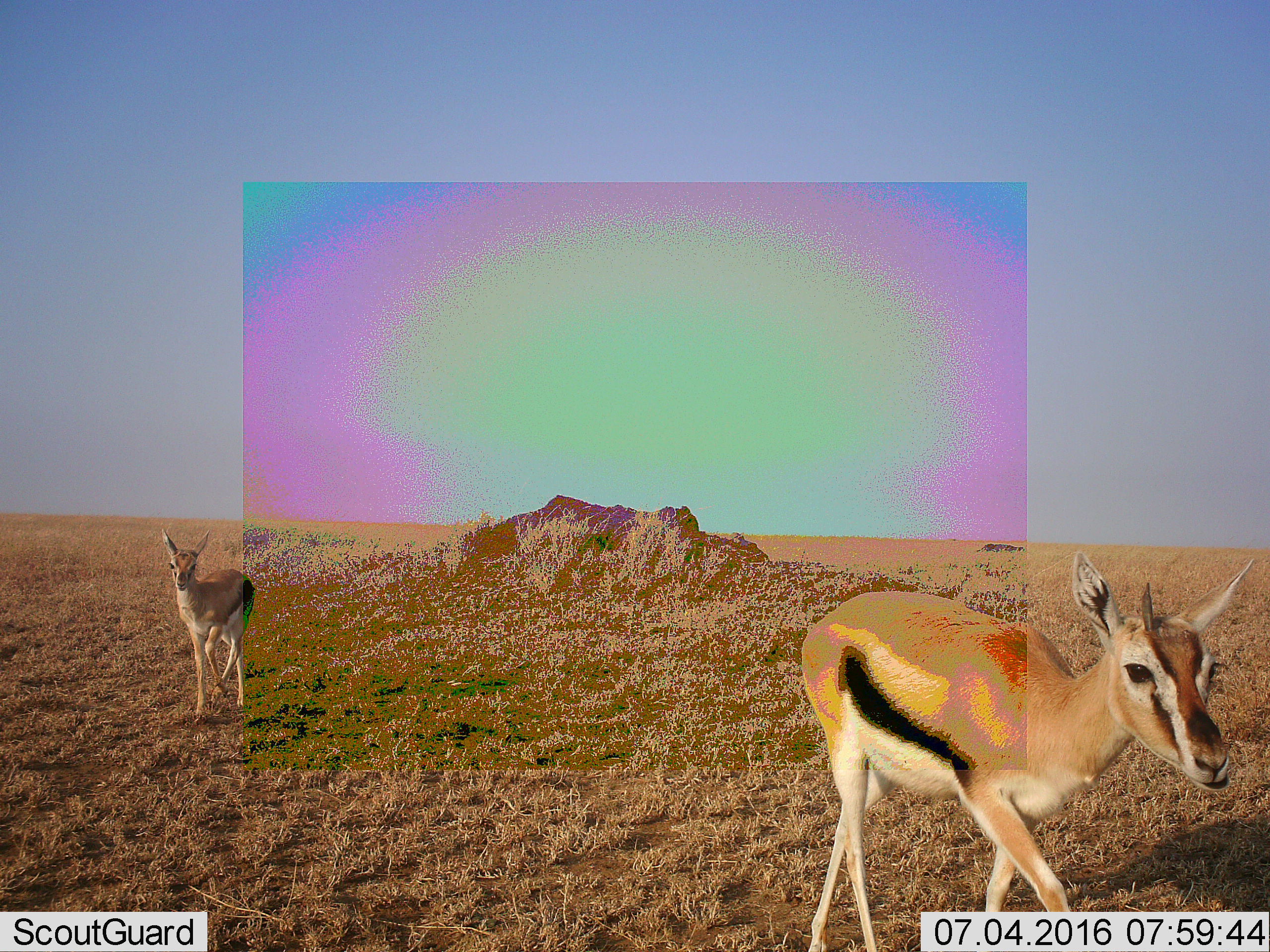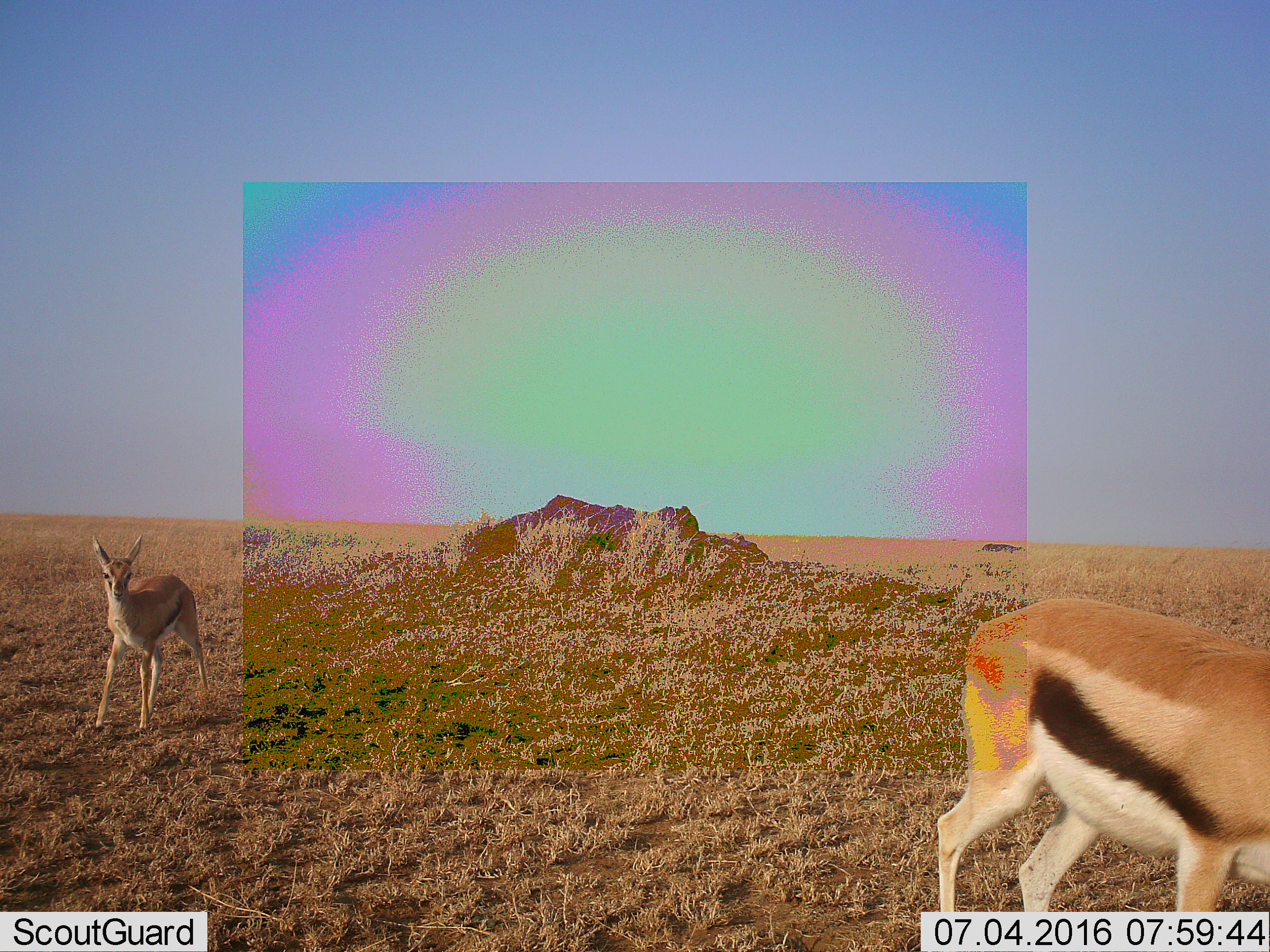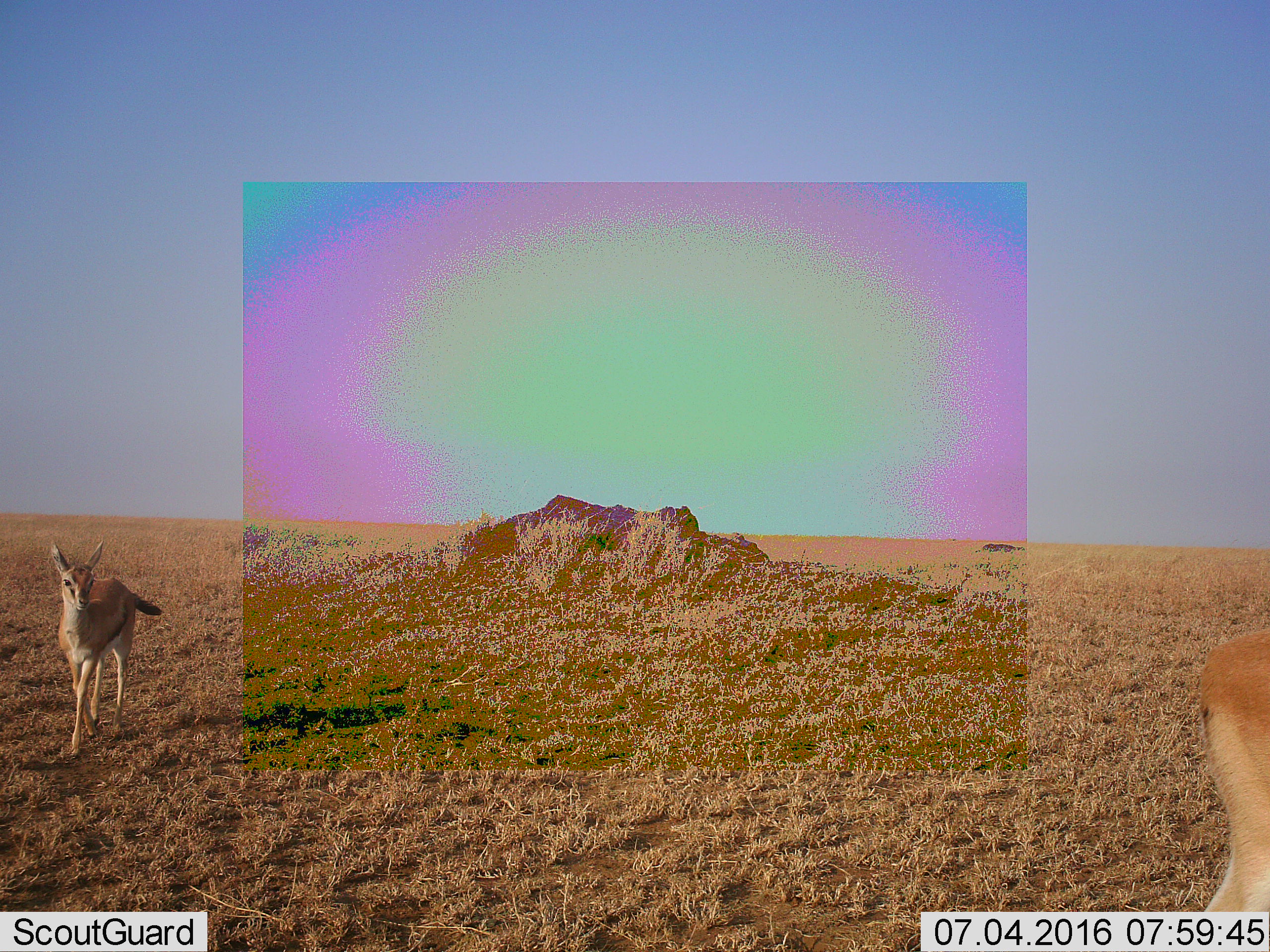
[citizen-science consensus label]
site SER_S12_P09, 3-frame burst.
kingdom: Animalia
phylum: Chordata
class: Mammalia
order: Artiodactyla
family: Bovidae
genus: Eudorcas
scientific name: Eudorcas thomsonii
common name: thomson's gazelle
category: gazellethomsons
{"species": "gazellethomsons (thomson's gazelle) (Eudorcas thomsonii)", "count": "2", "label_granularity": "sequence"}